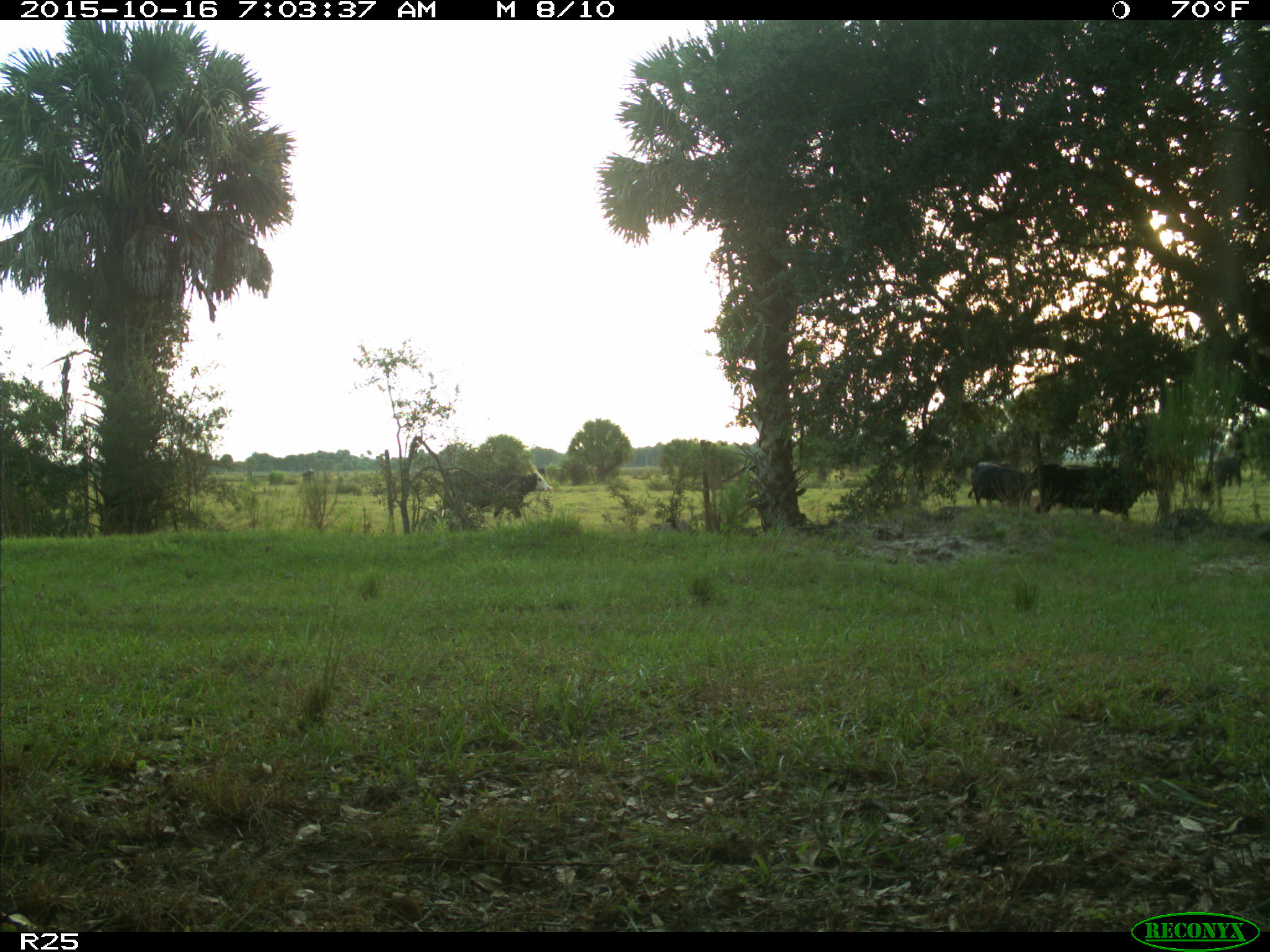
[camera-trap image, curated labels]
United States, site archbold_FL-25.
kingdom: Animalia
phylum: Chordata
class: Mammalia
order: Artiodactyla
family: Bovidae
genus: Bos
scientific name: Bos taurus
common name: domestic cow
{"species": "Bos taurus (domestic cow)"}